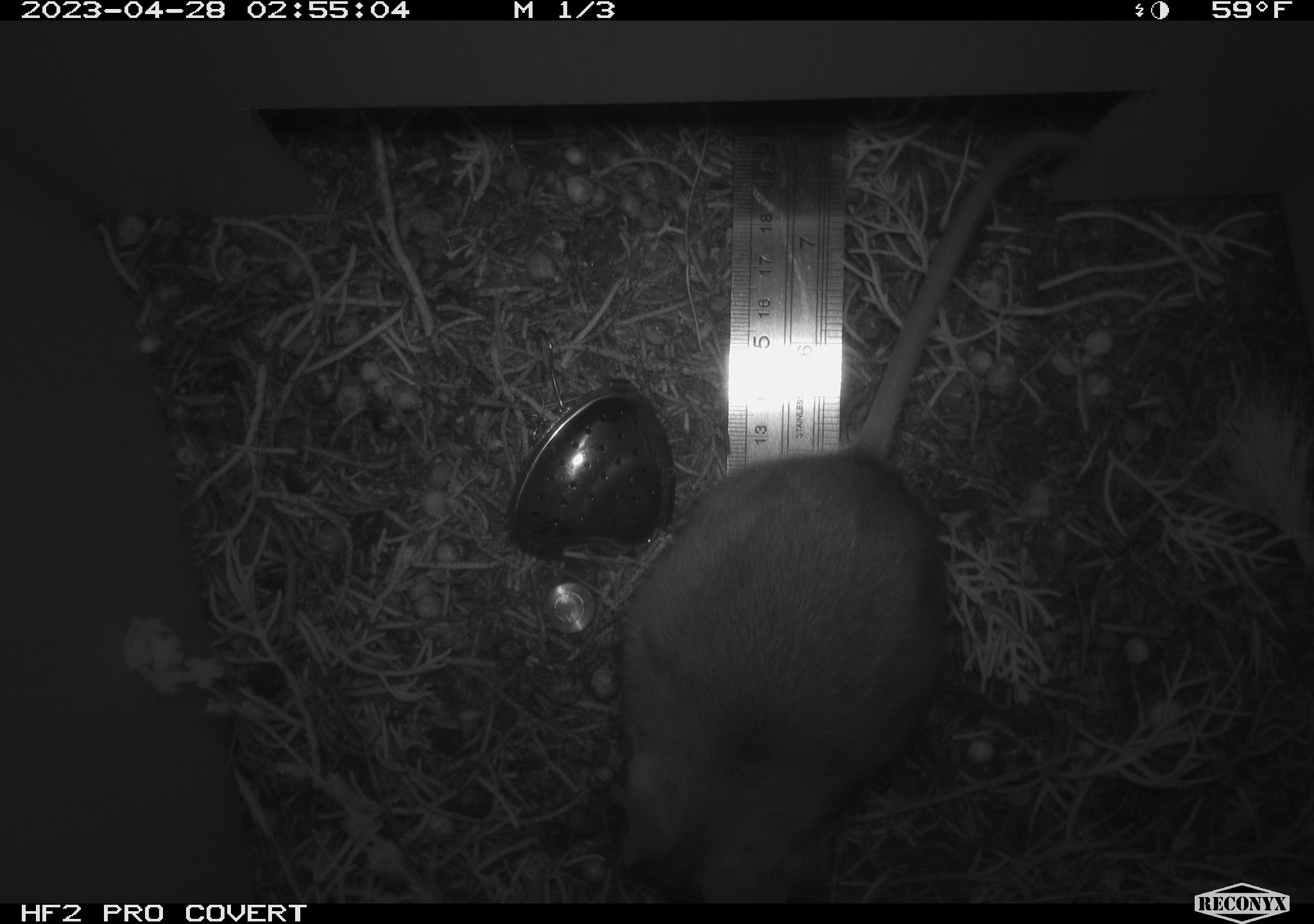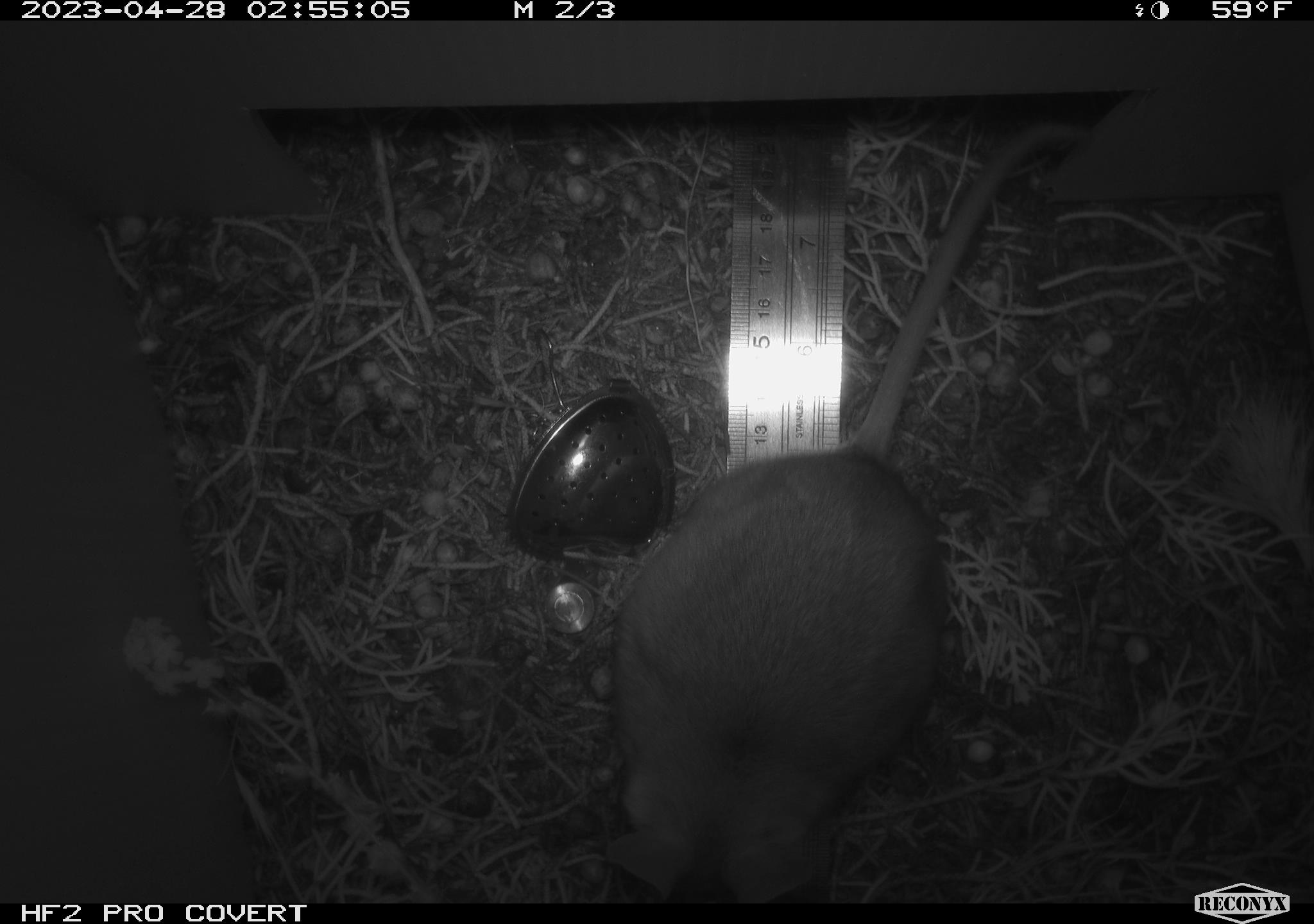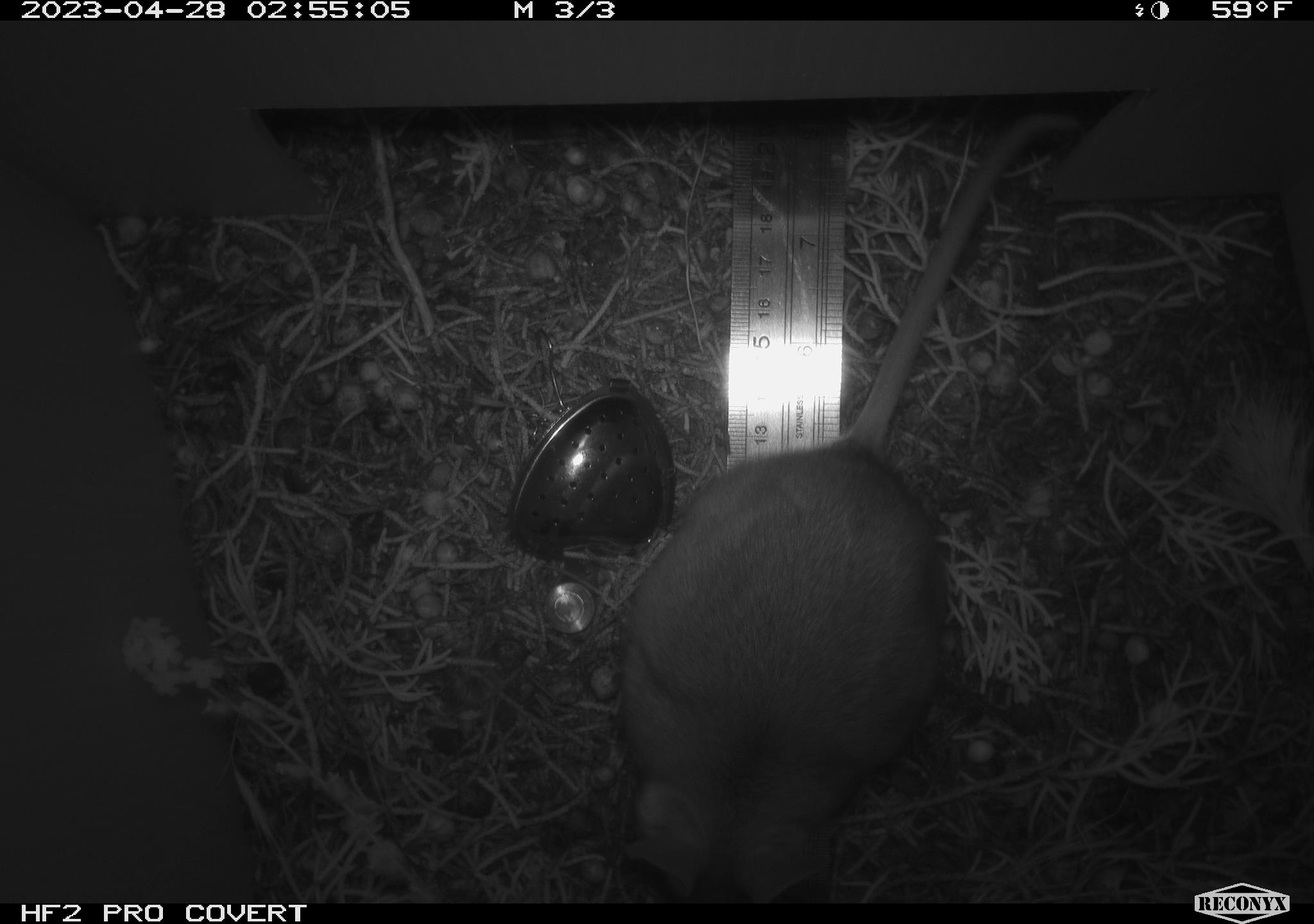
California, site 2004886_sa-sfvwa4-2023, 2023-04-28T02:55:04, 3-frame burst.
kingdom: Animalia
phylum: Chordata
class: Mammalia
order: Rodentia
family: Cricetidae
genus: Neotoma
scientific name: Neotoma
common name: pack rat or woodrat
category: neotoma species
Neotoma species (pack rat or woodrat) (Neotoma).